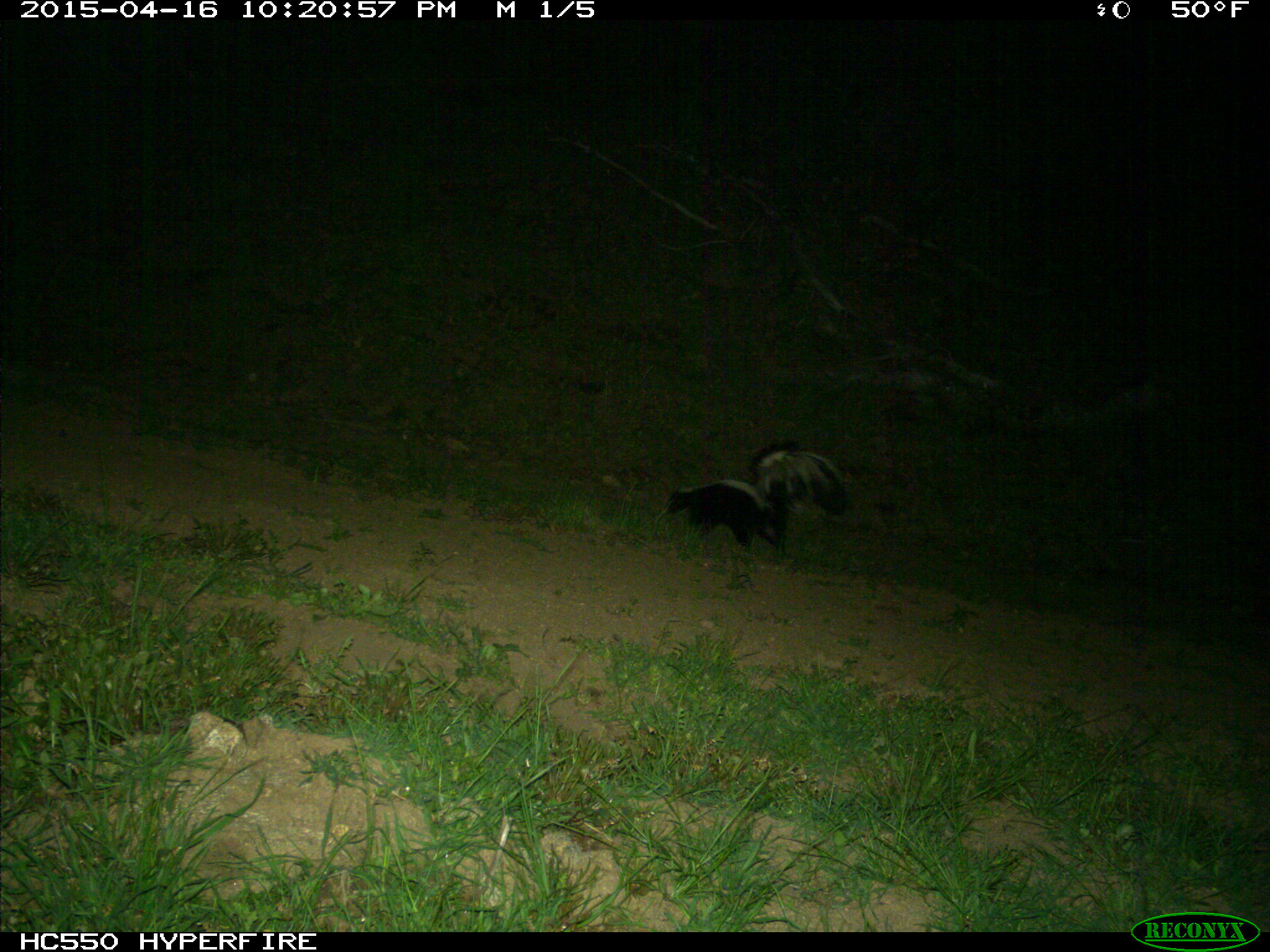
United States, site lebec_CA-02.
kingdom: Animalia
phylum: Chordata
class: Mammalia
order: Carnivora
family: Mephitidae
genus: Mephitis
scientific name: Mephitis mephitis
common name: striped skunk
Mephitis mephitis (striped skunk).